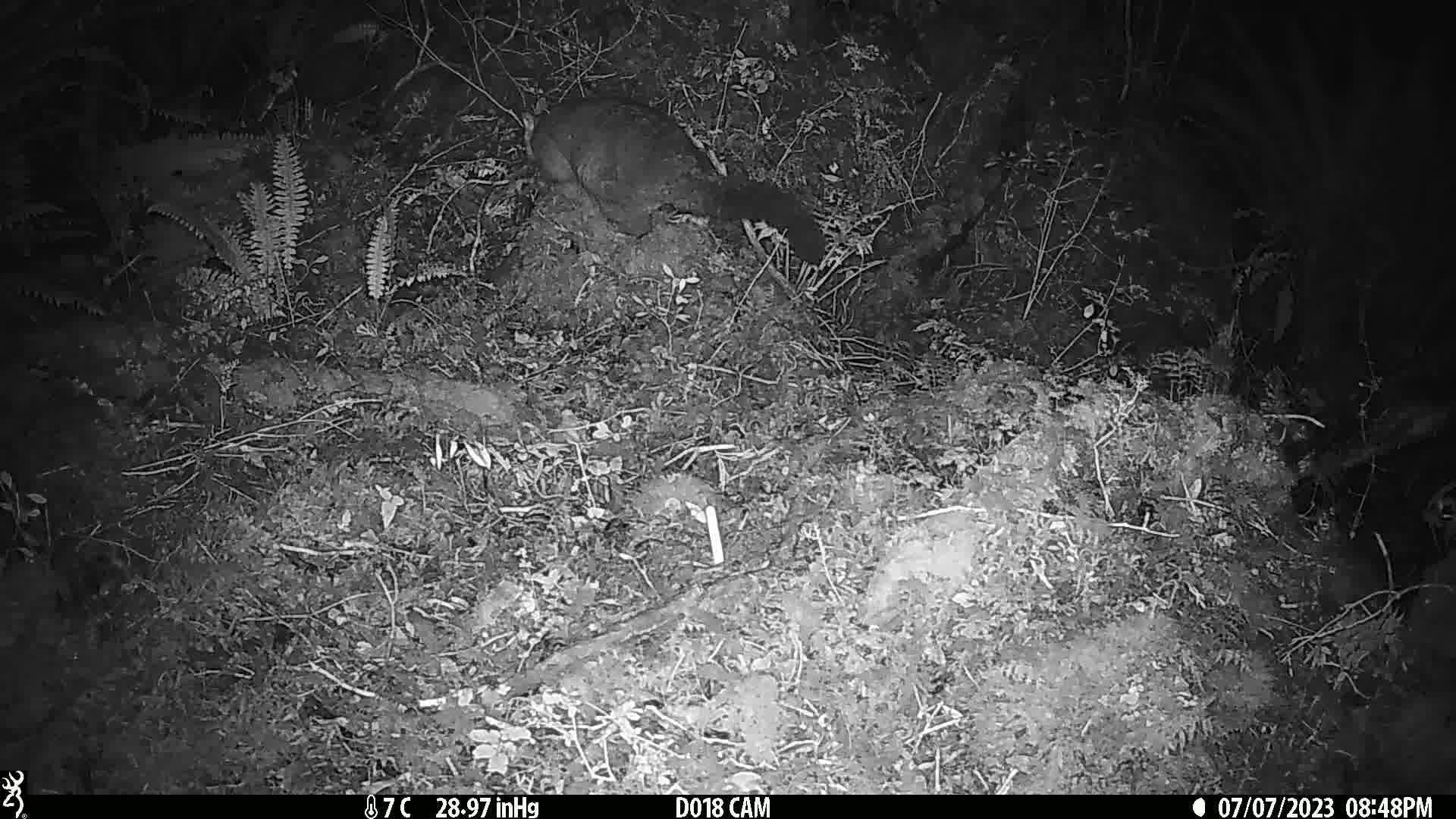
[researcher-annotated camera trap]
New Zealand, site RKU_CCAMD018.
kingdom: Animalia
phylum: Chordata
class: Mammalia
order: Diprotodontia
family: Phalangeridae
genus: Trichosurus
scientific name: Trichosurus vulpecula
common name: common brushtail possum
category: possum